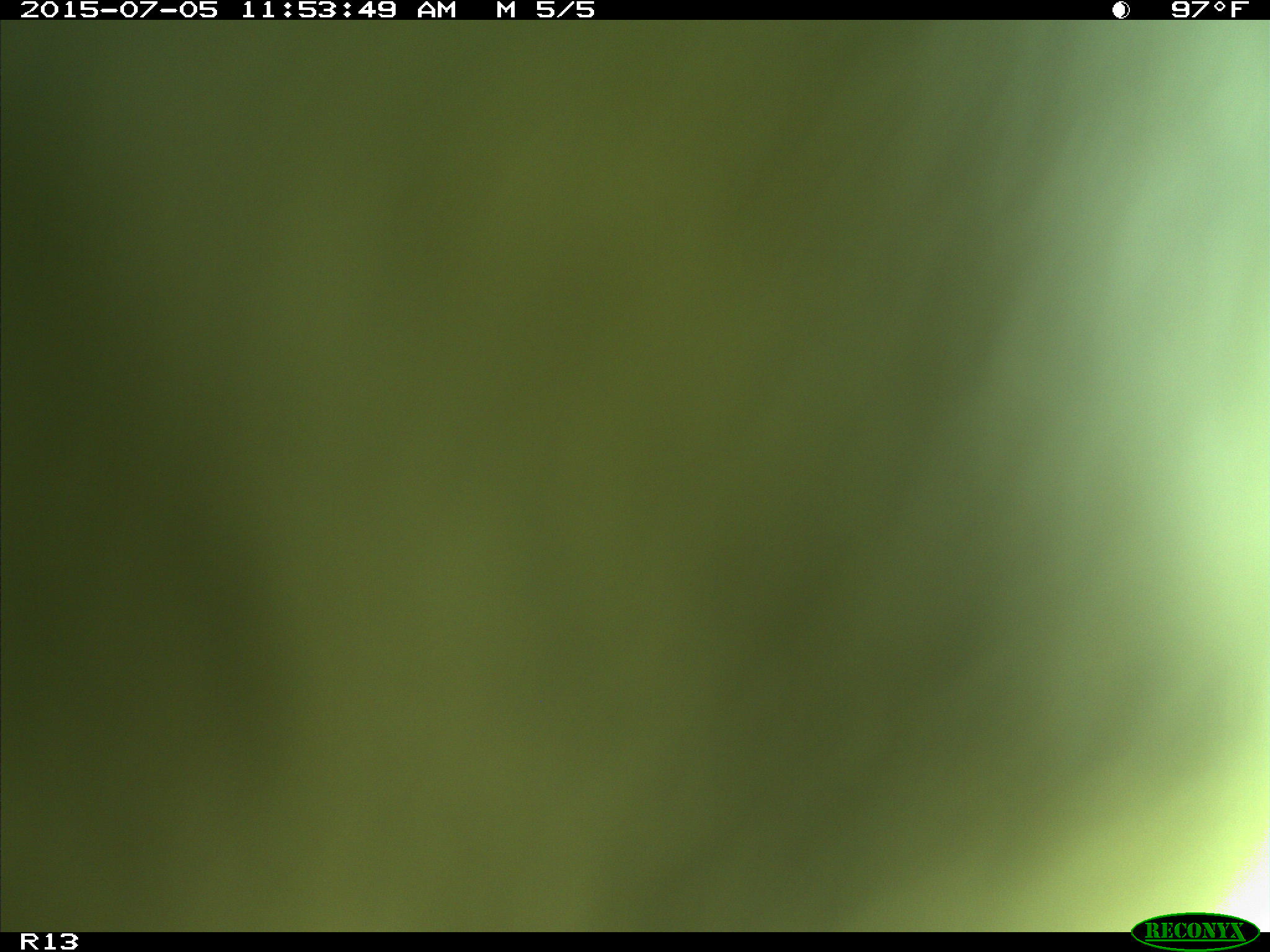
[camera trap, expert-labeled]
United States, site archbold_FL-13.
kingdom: Animalia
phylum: Chordata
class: Mammalia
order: Artiodactyla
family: Bovidae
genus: Bos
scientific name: Bos taurus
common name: domestic cow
Bos taurus (domestic cow).